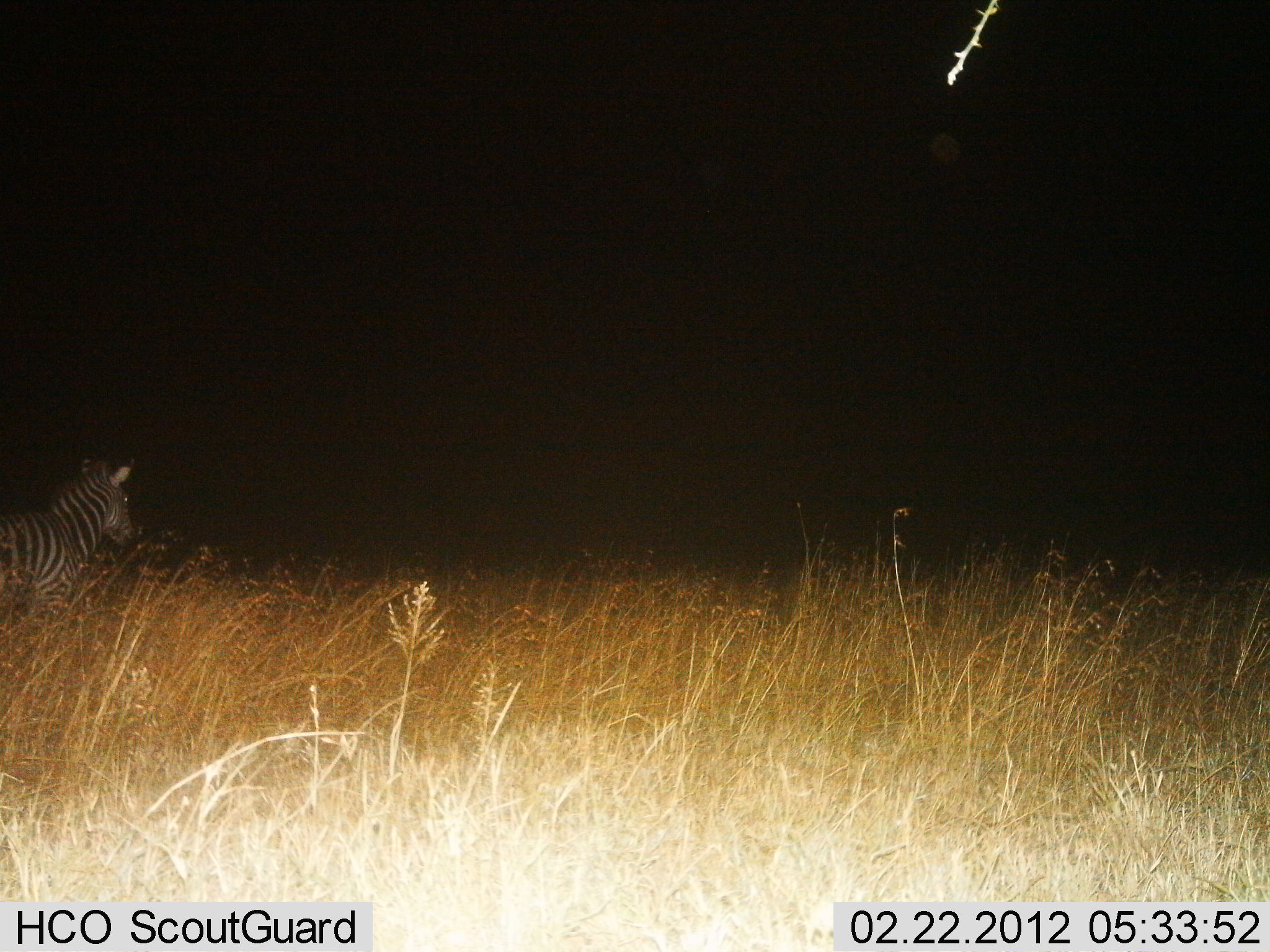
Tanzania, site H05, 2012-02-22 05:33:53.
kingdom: Animalia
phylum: Chordata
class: Mammalia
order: Perissodactyla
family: Equidae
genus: Equus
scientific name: Equus quagga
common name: plains zebra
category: zebra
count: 1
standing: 67%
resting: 0%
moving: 33%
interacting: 0%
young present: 0%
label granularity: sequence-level